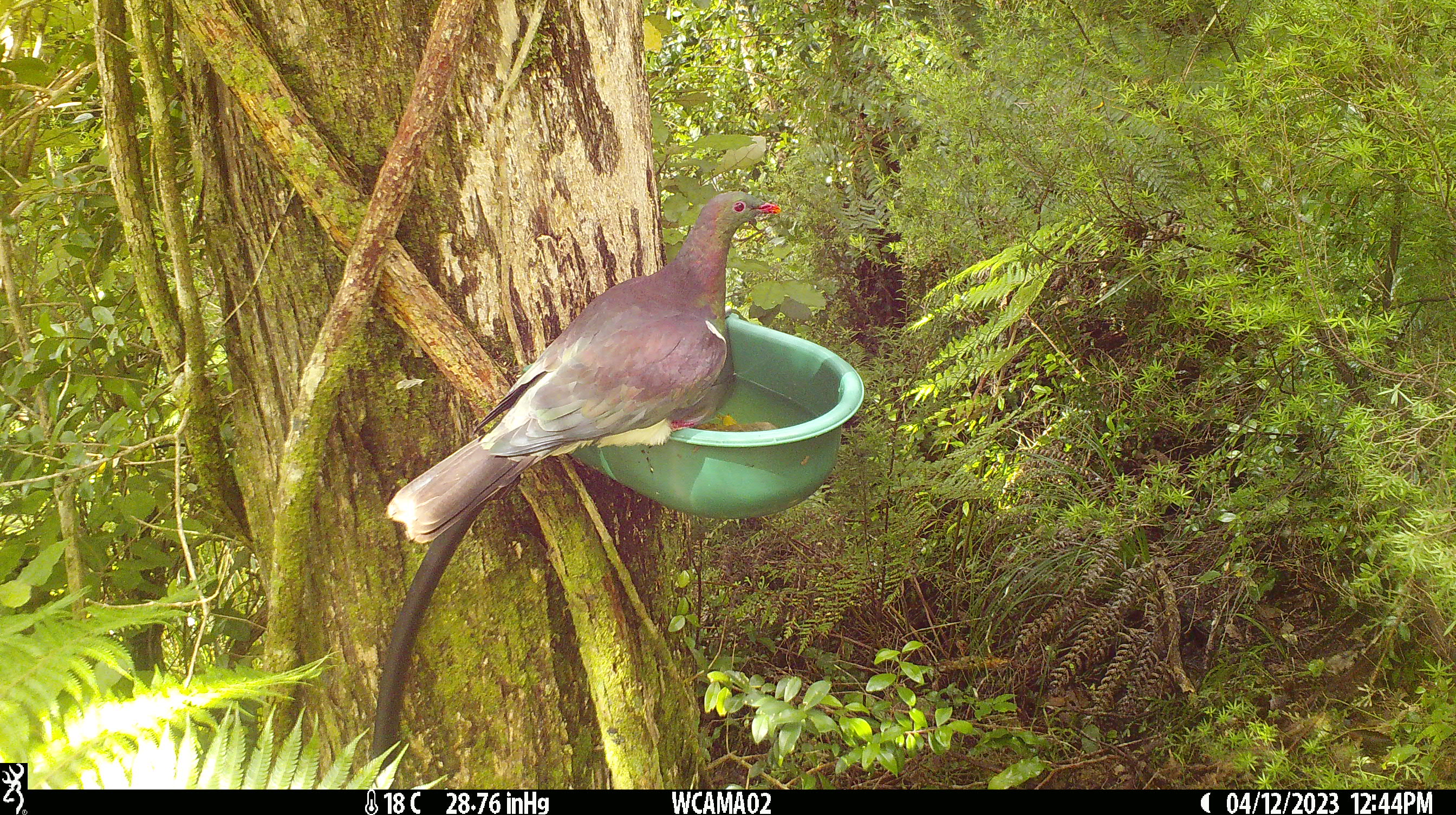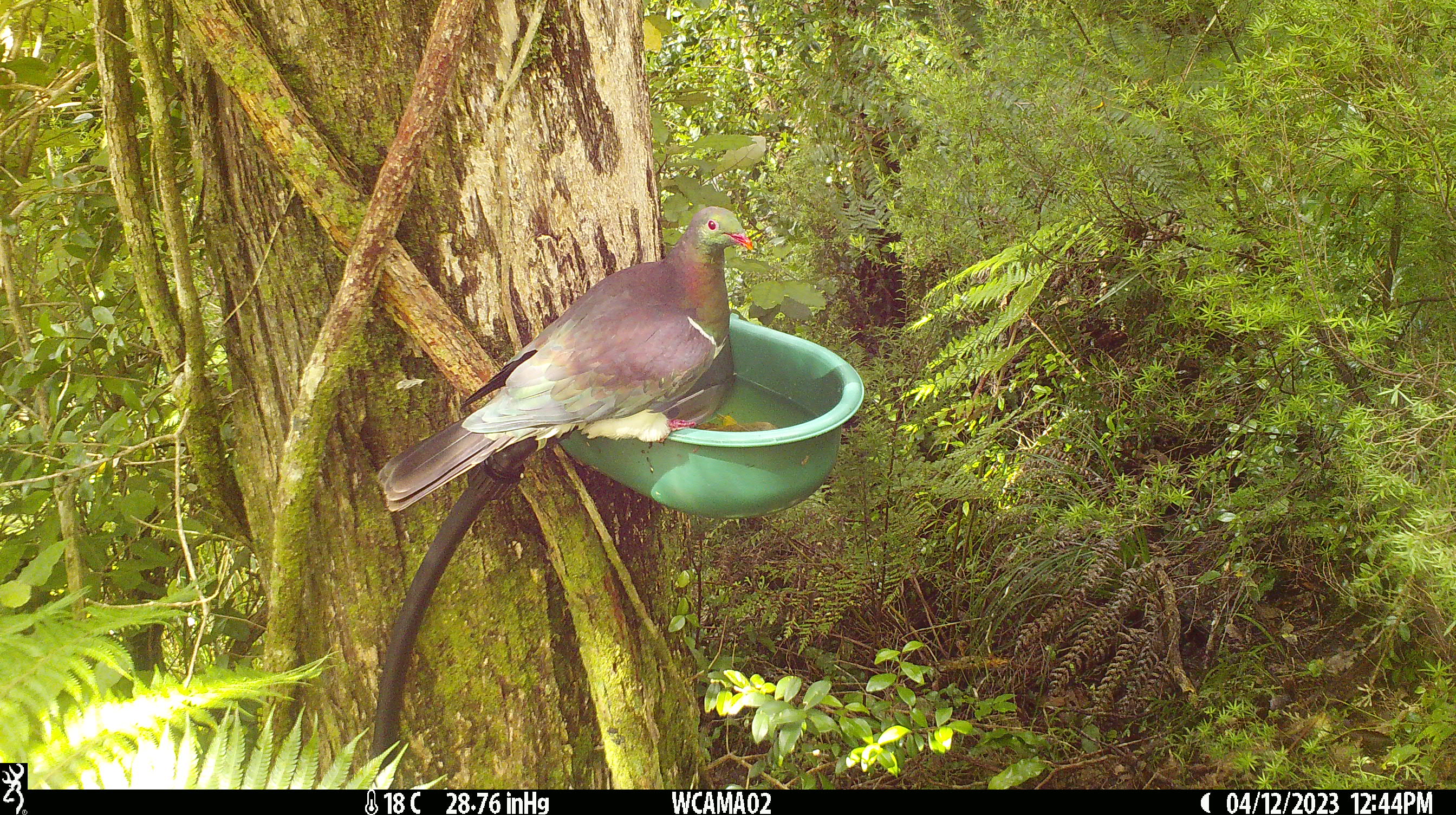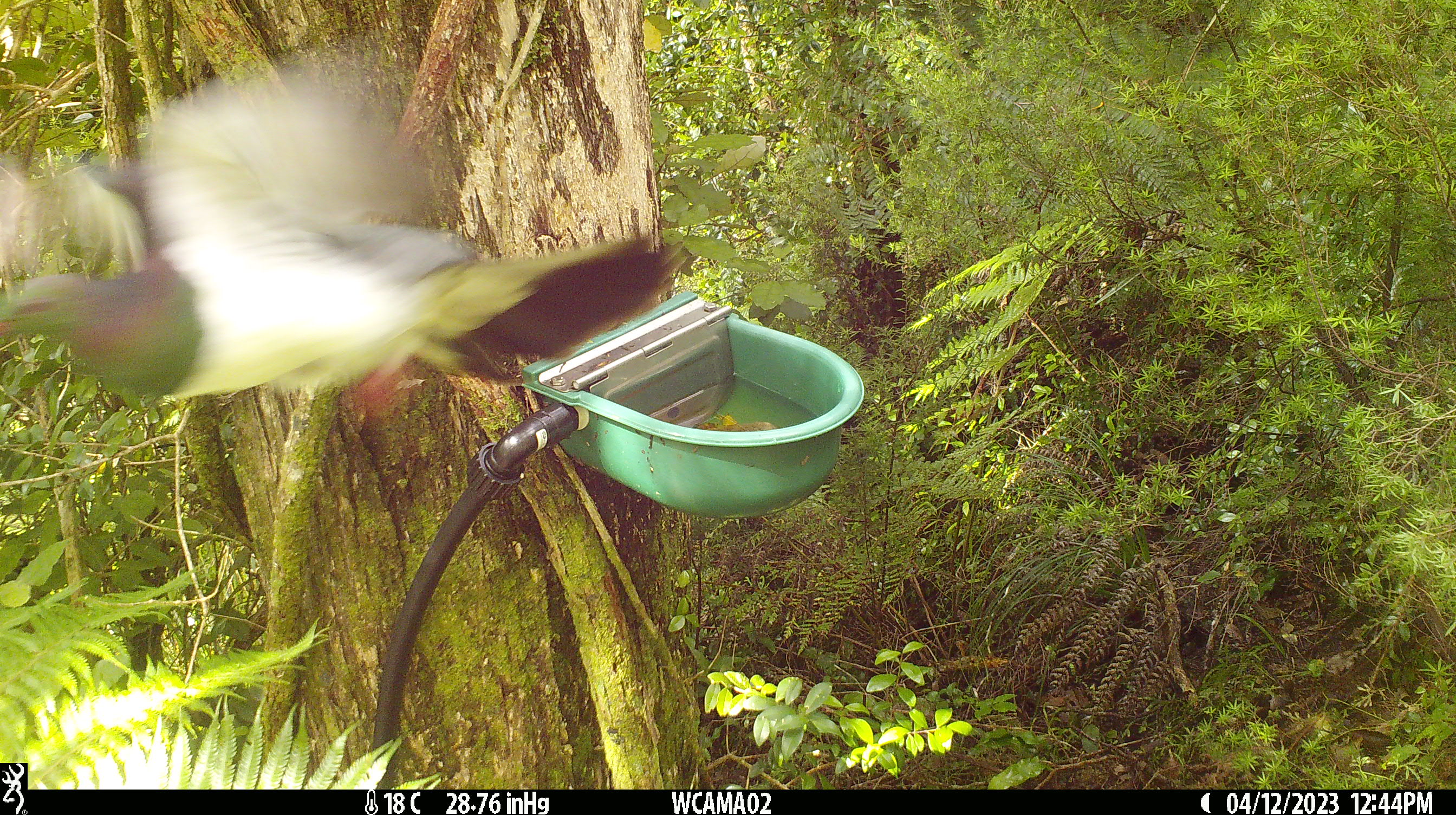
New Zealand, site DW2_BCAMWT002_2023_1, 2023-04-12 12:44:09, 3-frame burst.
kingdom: Animalia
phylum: Chordata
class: Aves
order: Columbiformes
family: Columbidae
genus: Hemiphaga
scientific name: Hemiphaga novaeseelandiae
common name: new zealand pigeon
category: kereru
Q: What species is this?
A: Kereru (new zealand pigeon) (Hemiphaga novaeseelandiae).